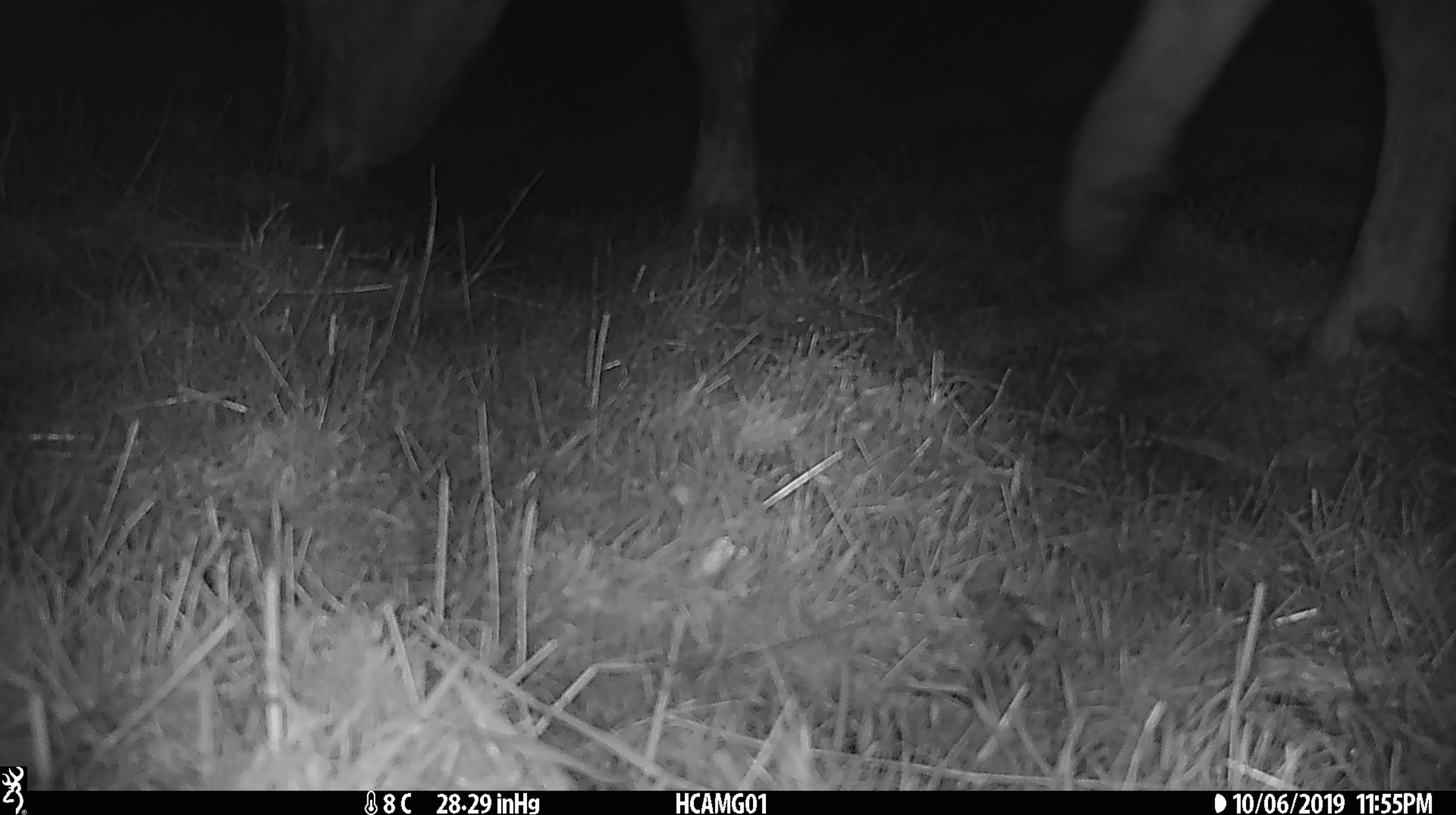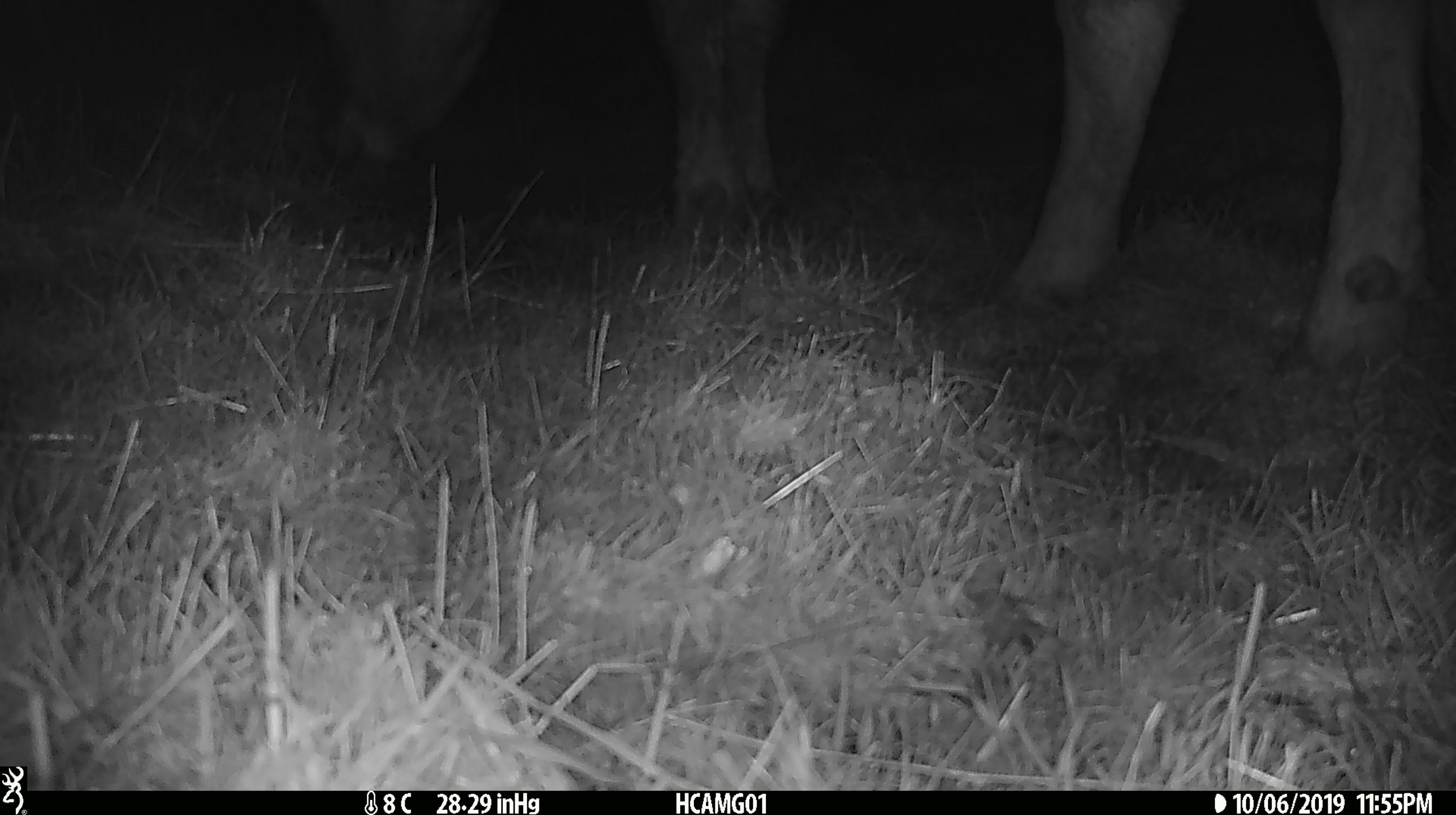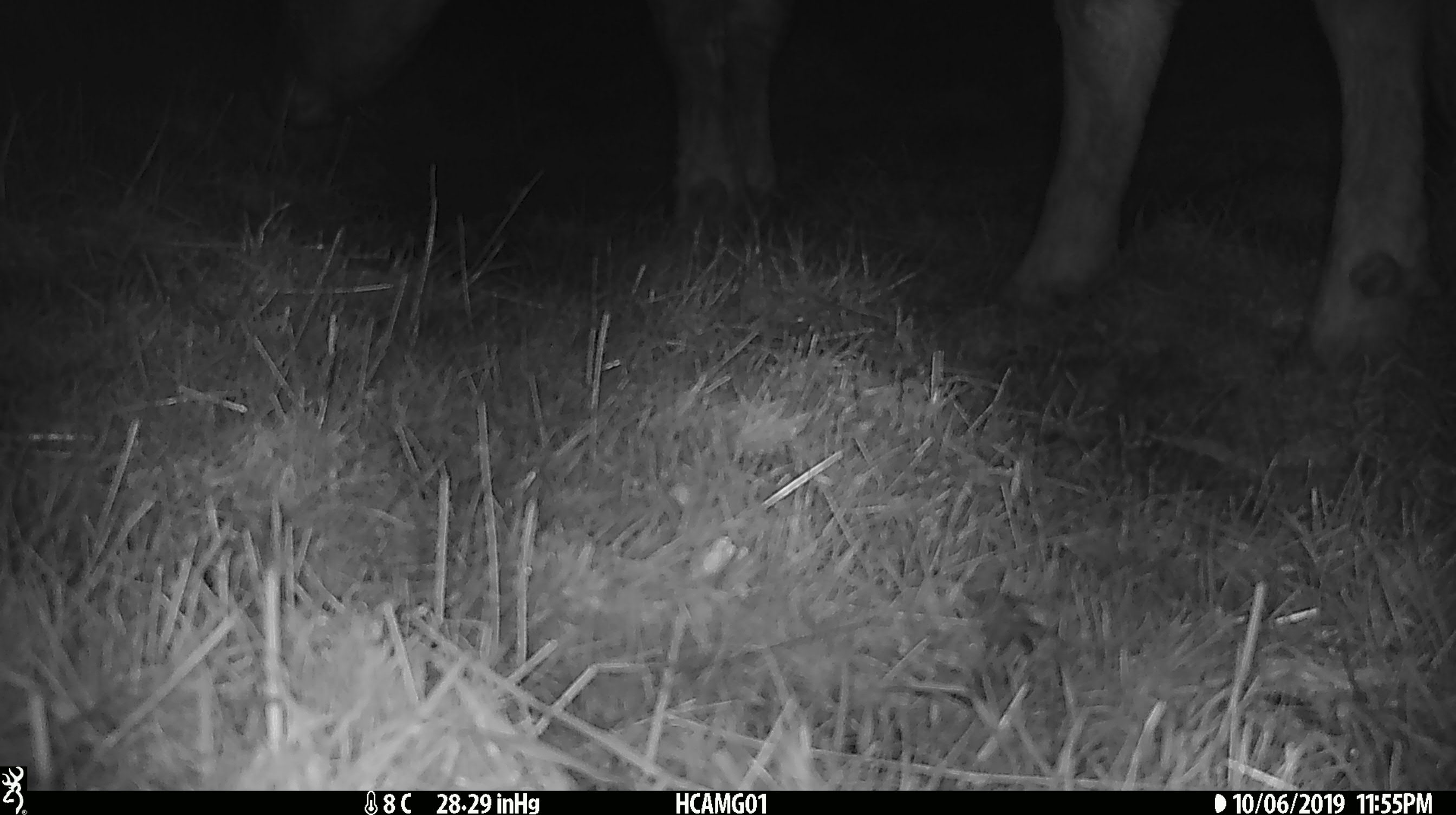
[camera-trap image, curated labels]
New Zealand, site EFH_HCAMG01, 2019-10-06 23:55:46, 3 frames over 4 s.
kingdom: Animalia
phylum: Chordata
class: Mammalia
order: Artiodactyla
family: Bovidae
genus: Bos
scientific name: Bos taurus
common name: domestic cow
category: cow